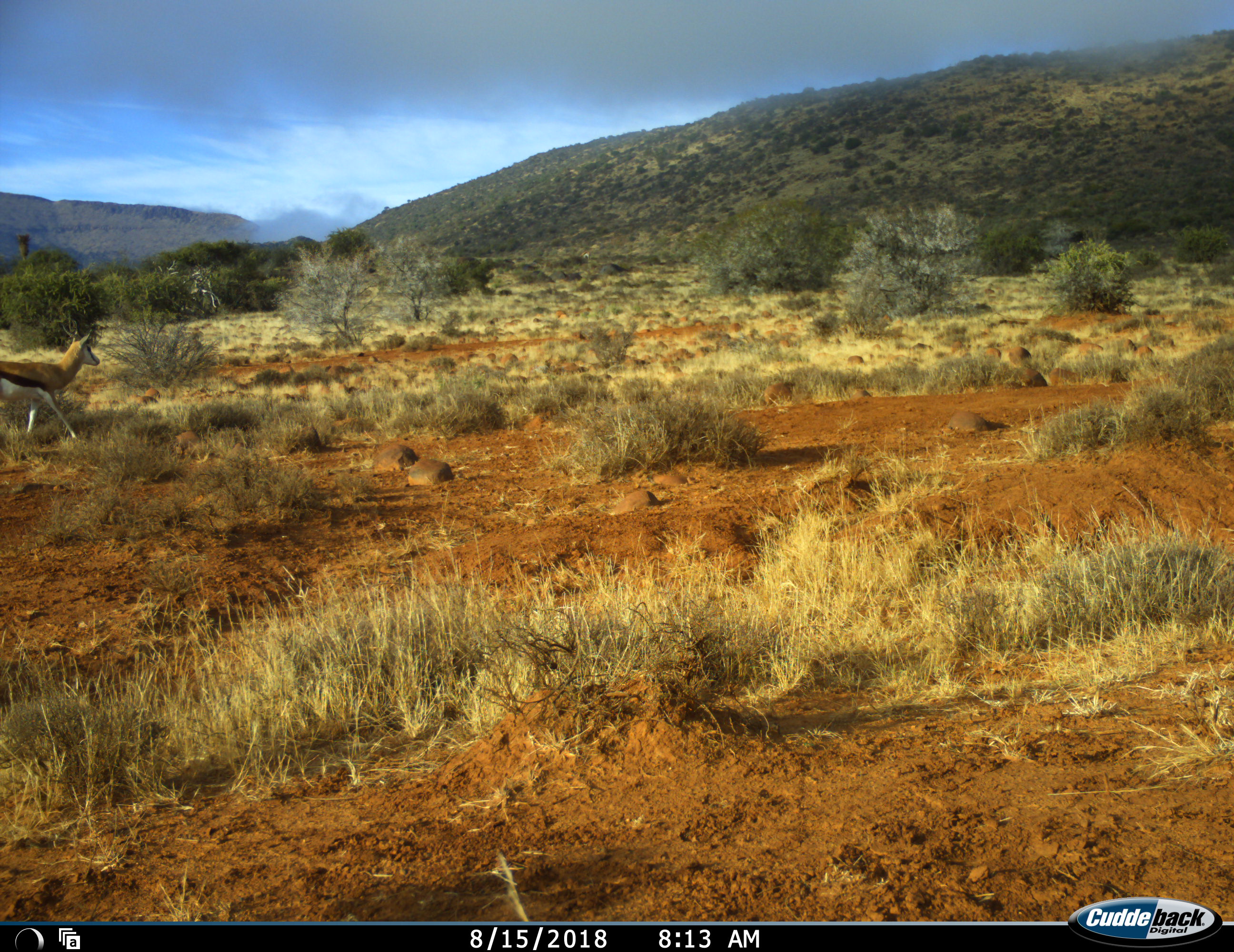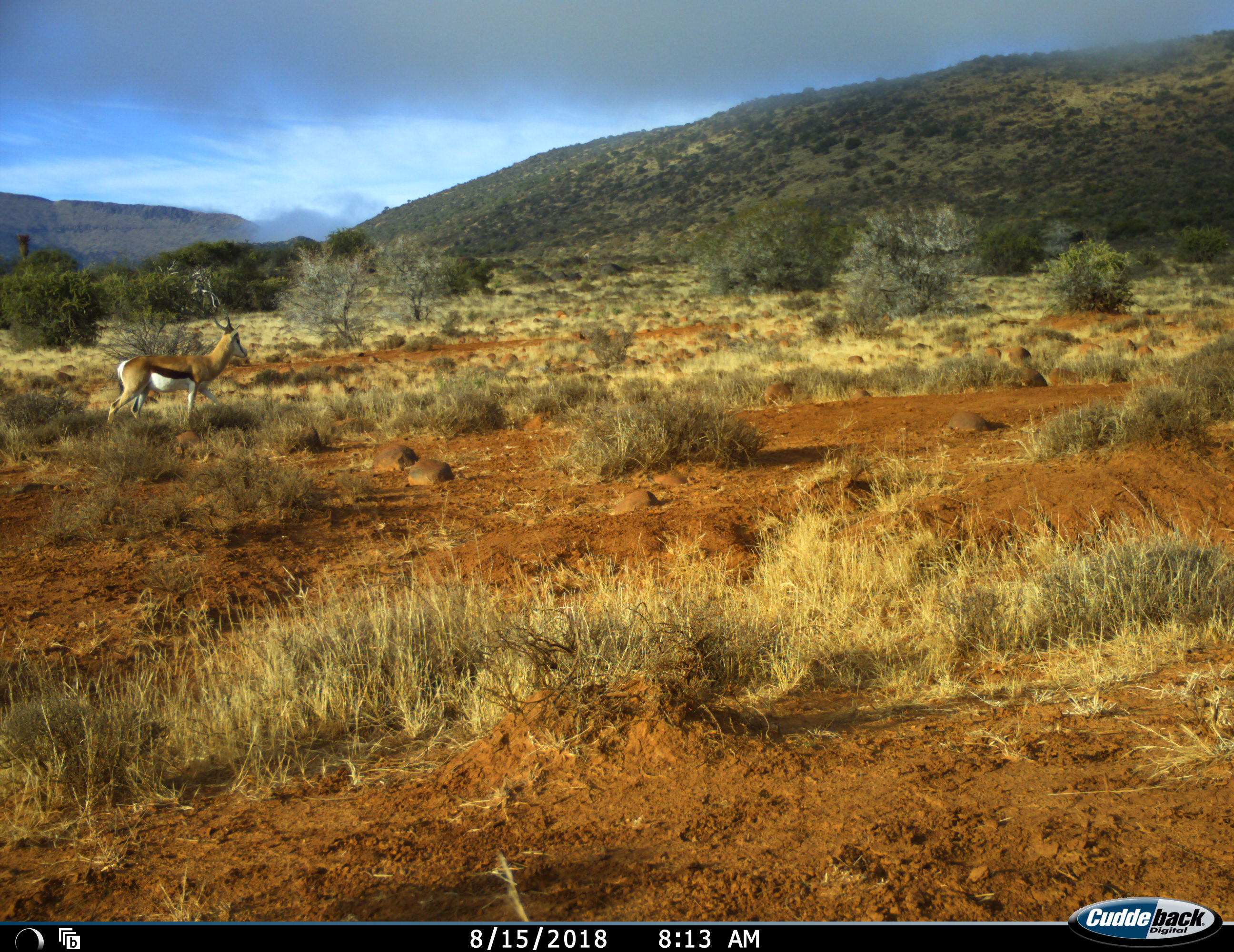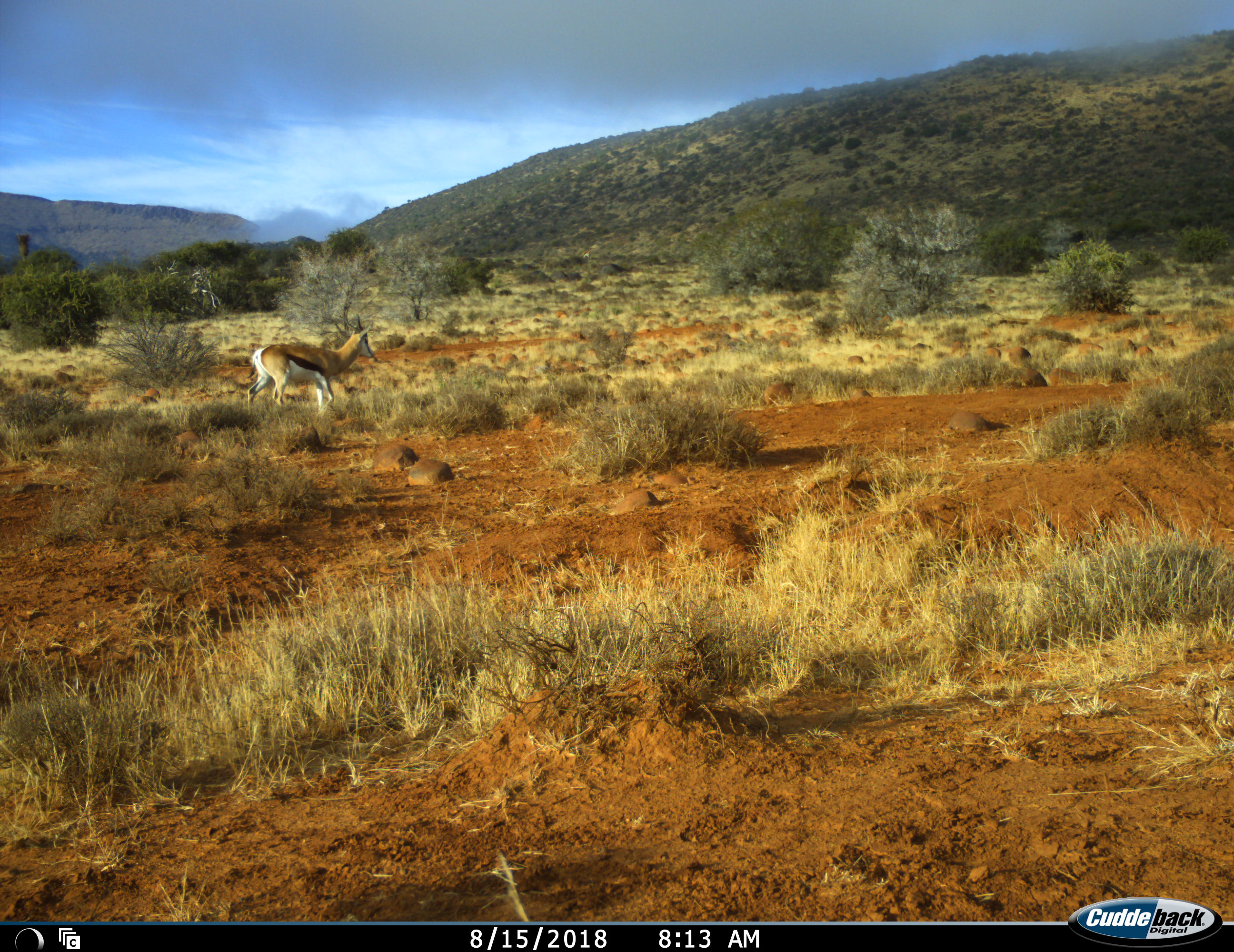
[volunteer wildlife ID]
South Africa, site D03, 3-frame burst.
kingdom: Animalia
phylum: Chordata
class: Mammalia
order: Artiodactyla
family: Bovidae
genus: Antidorcas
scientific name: Antidorcas marsupialis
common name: springbok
Springbok (Antidorcas marsupialis), count 1. Behavior (volunteer vote fractions): standing 0%, resting 0%, moving 100%, interacting 0%. Young present (vote fraction): 0%. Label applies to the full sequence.